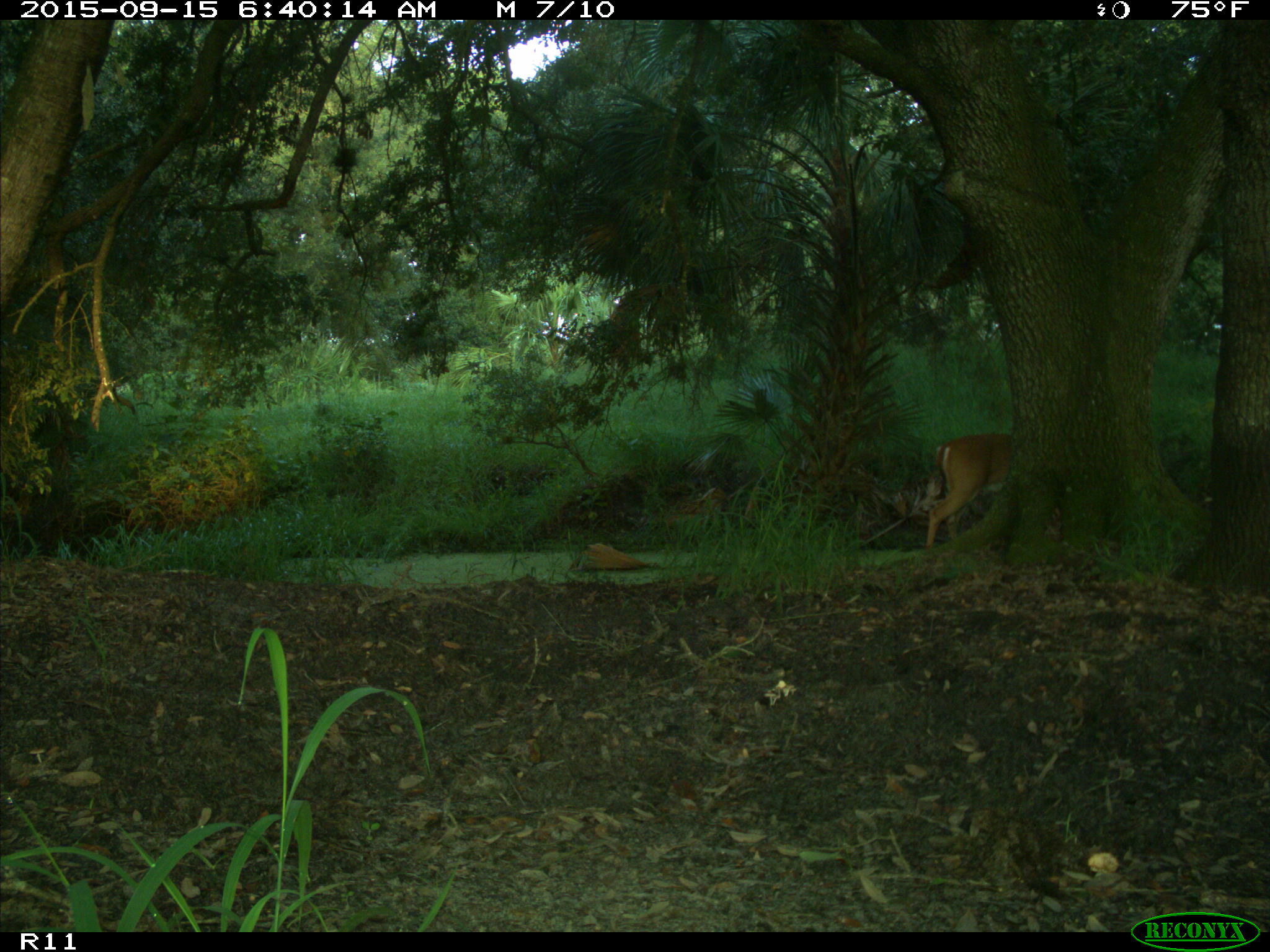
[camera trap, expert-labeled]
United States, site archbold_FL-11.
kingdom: Animalia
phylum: Chordata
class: Mammalia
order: Artiodactyla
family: Cervidae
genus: Odocoileus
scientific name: Odocoileus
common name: deer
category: unidentified deer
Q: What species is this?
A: Unidentified deer (deer) (Odocoileus).